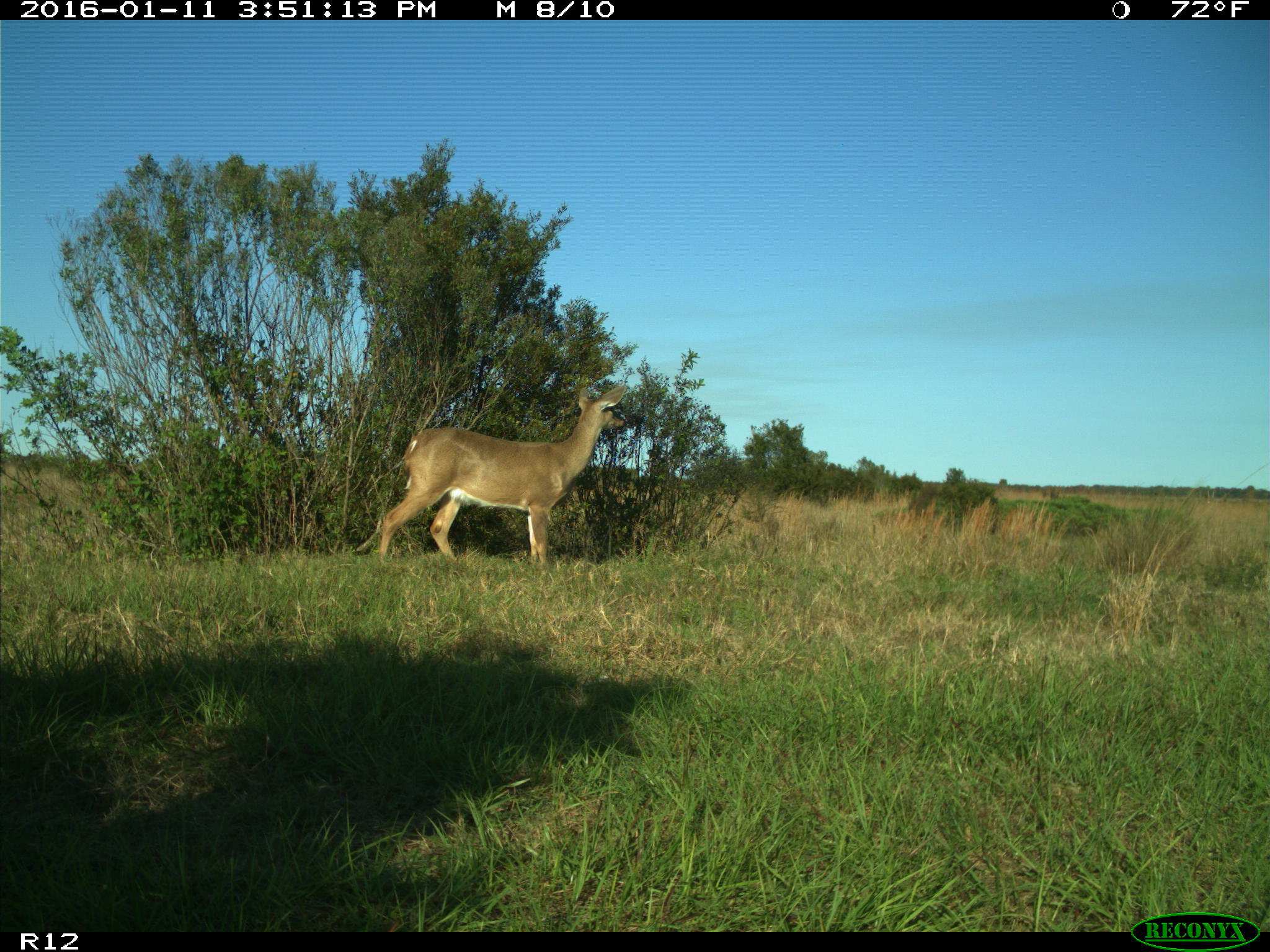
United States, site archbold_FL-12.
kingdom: Animalia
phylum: Chordata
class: Mammalia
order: Artiodactyla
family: Cervidae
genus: Odocoileus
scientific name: Odocoileus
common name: deer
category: unidentified deer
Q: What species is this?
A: Unidentified deer (deer) (Odocoileus).